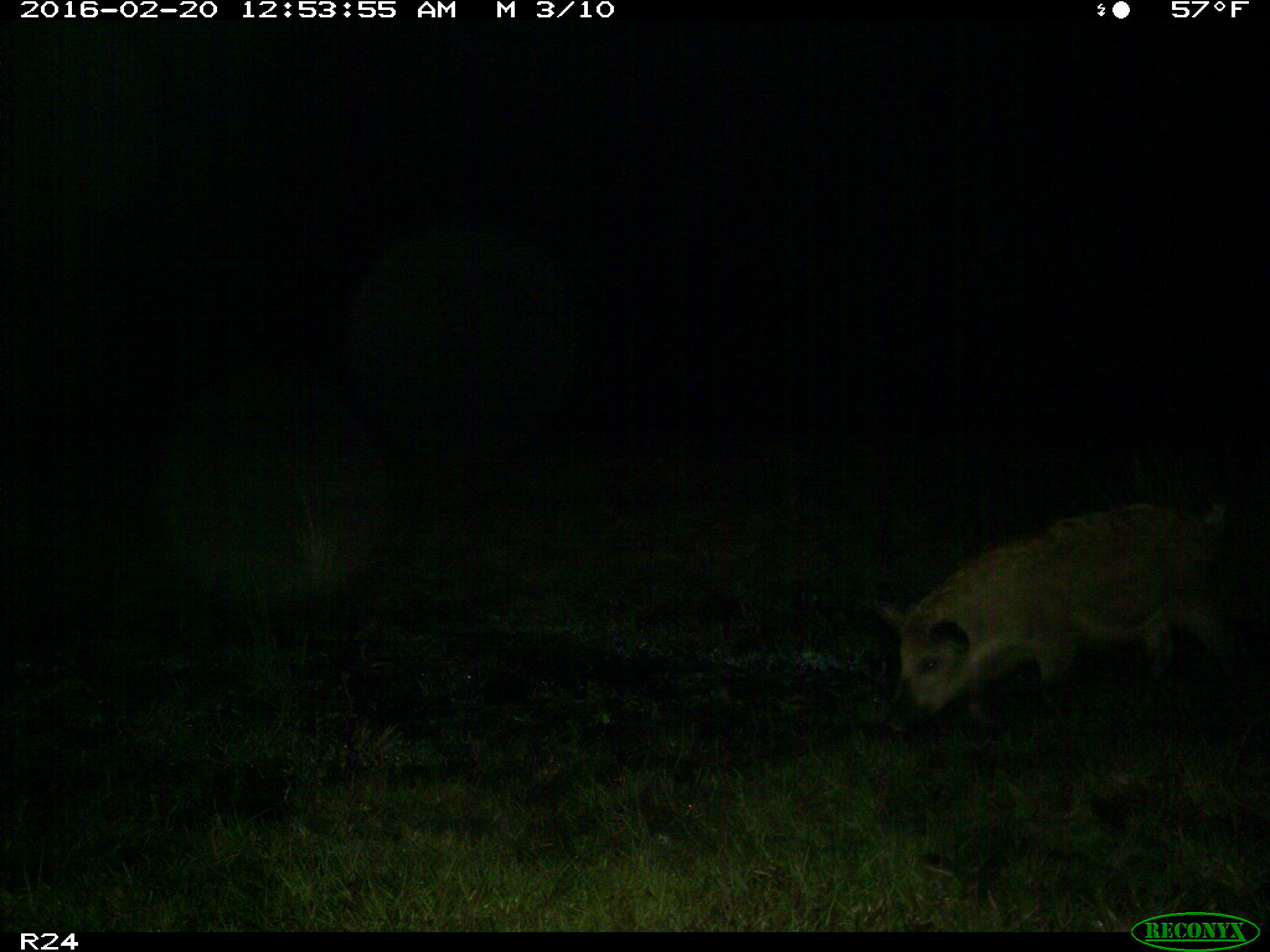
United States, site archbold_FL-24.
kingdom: Animalia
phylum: Chordata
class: Mammalia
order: Artiodactyla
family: Suidae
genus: Sus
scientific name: Sus scrofa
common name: wild boar